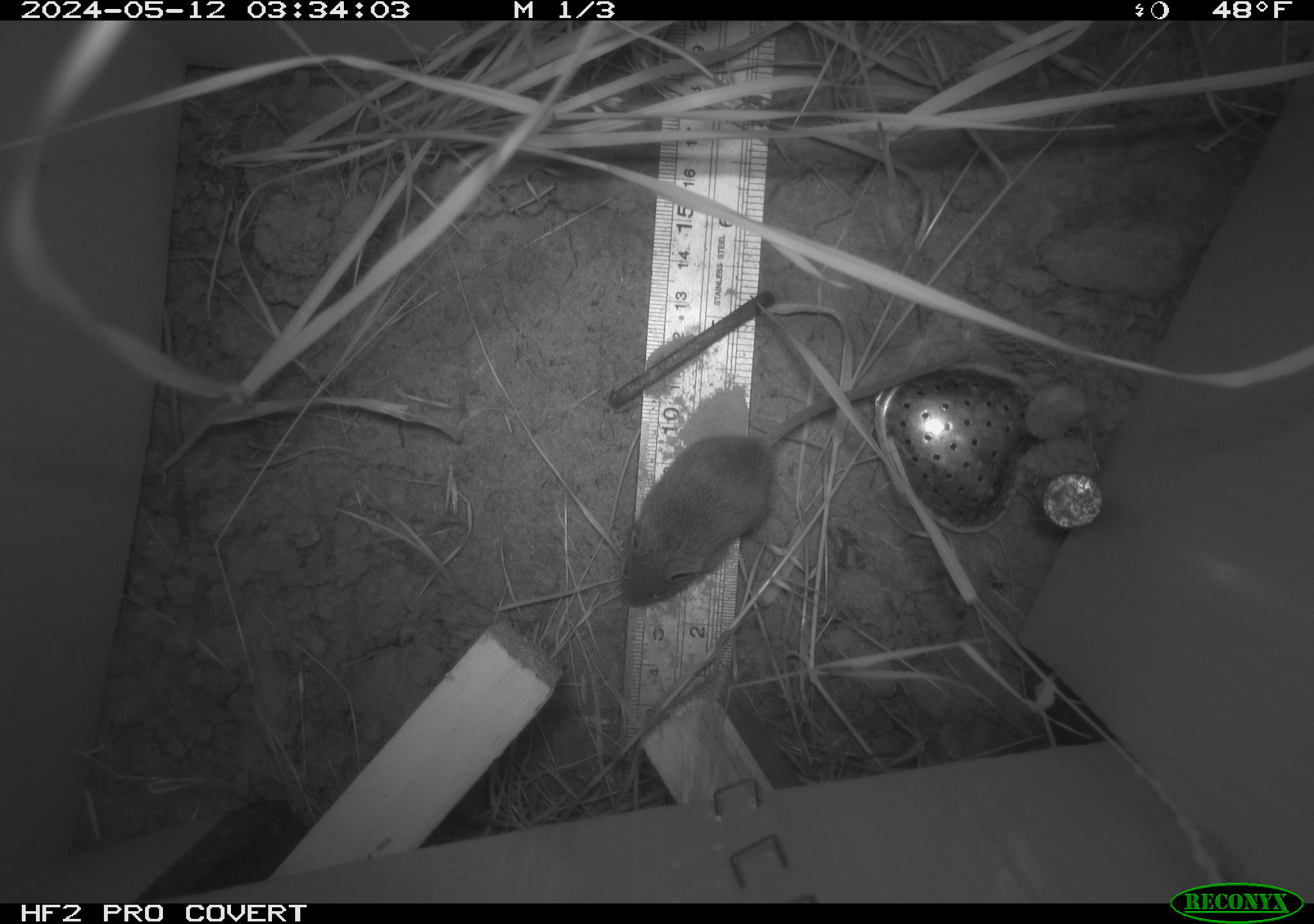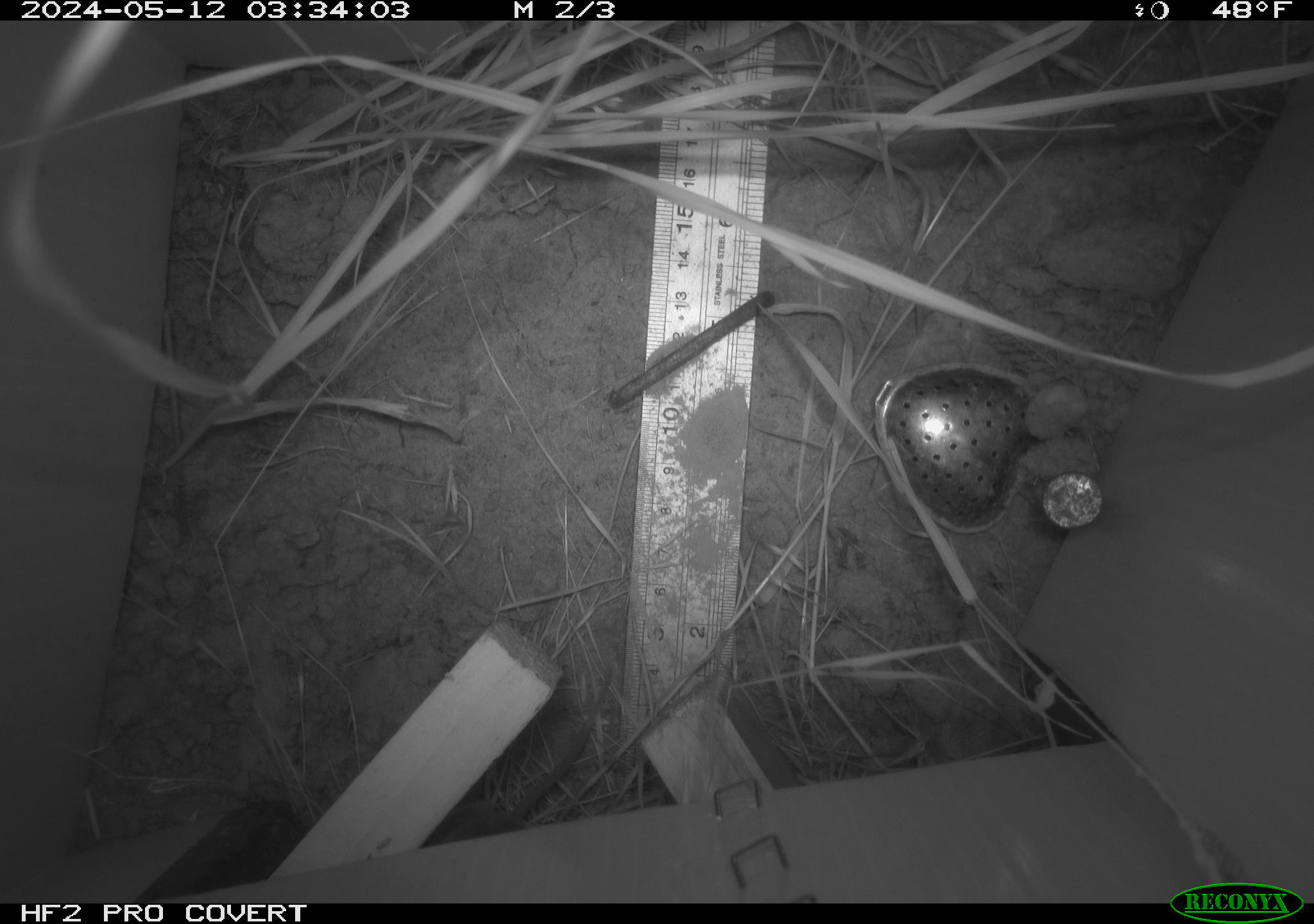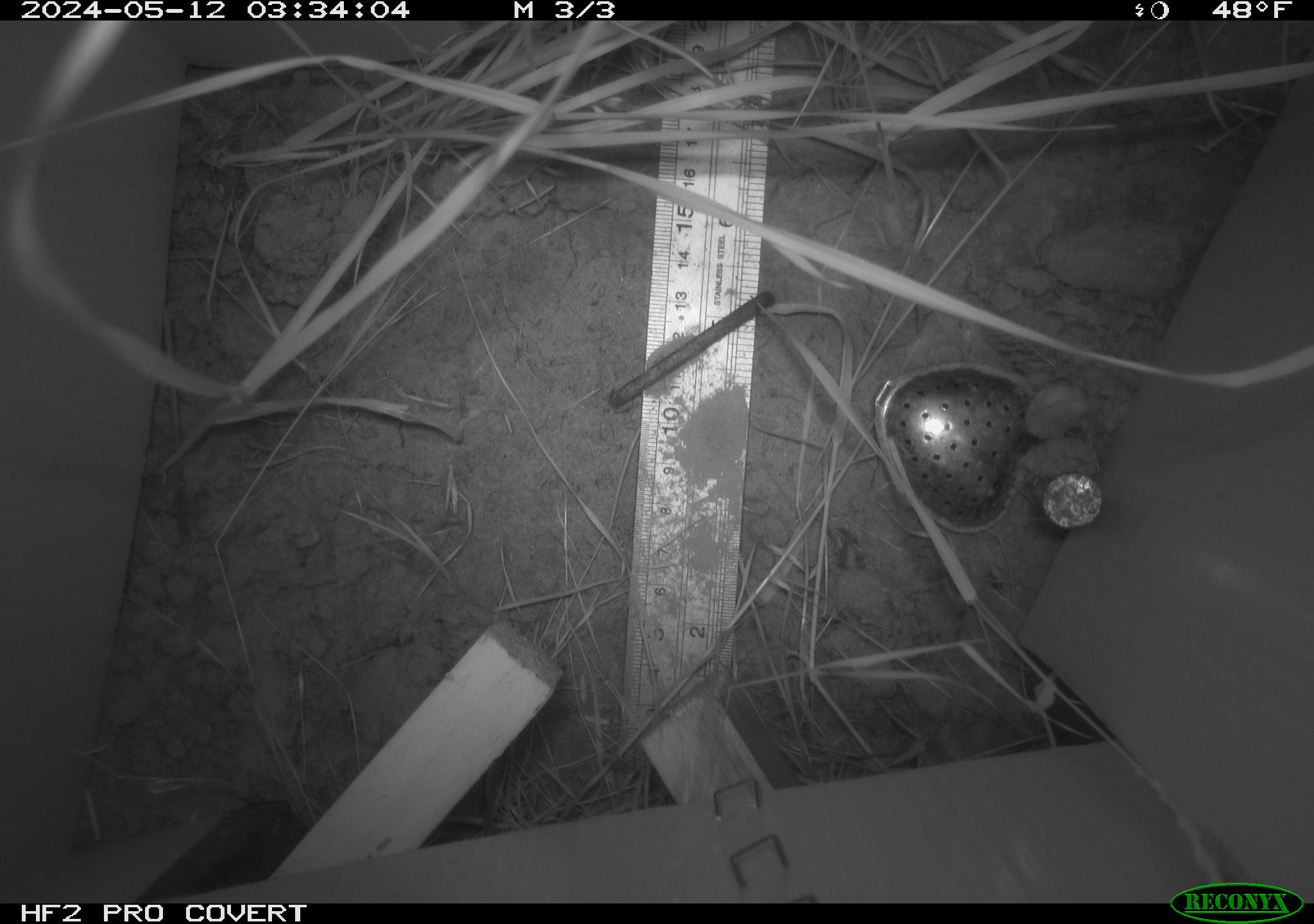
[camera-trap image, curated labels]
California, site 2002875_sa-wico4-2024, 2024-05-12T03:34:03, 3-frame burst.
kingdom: Animalia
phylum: Chordata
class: Mammalia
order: Rodentia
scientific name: Rodentia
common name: mouse species